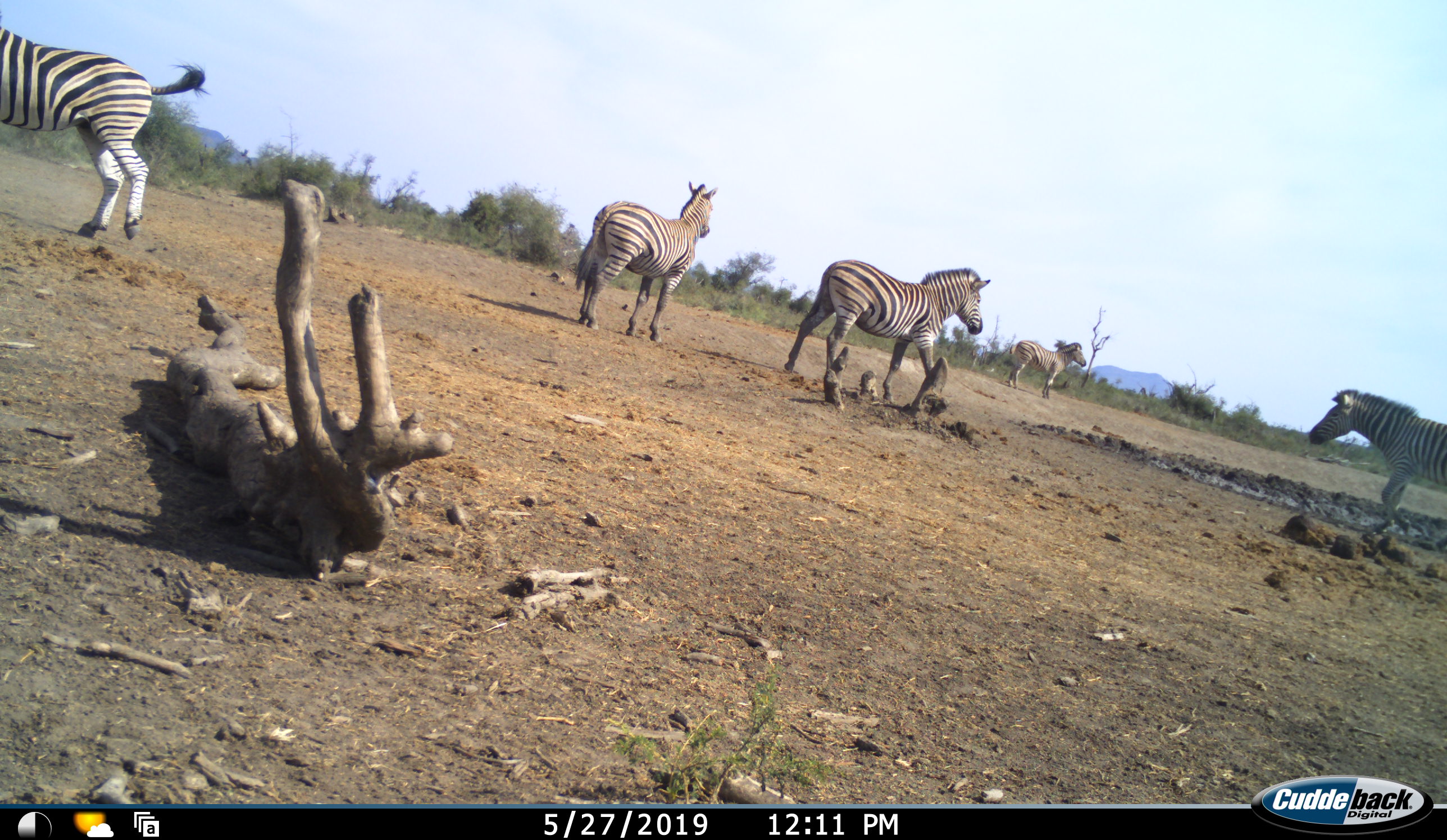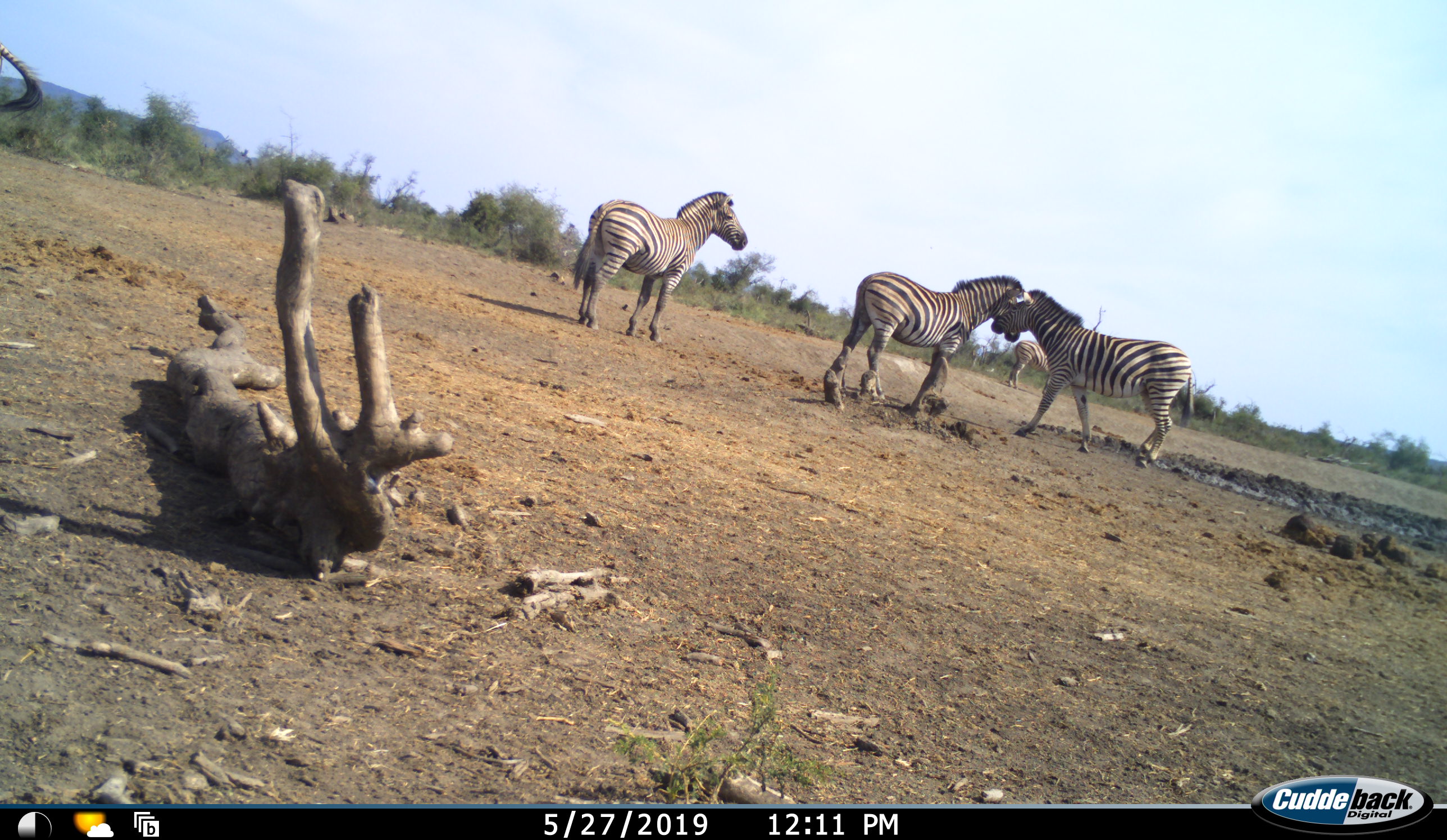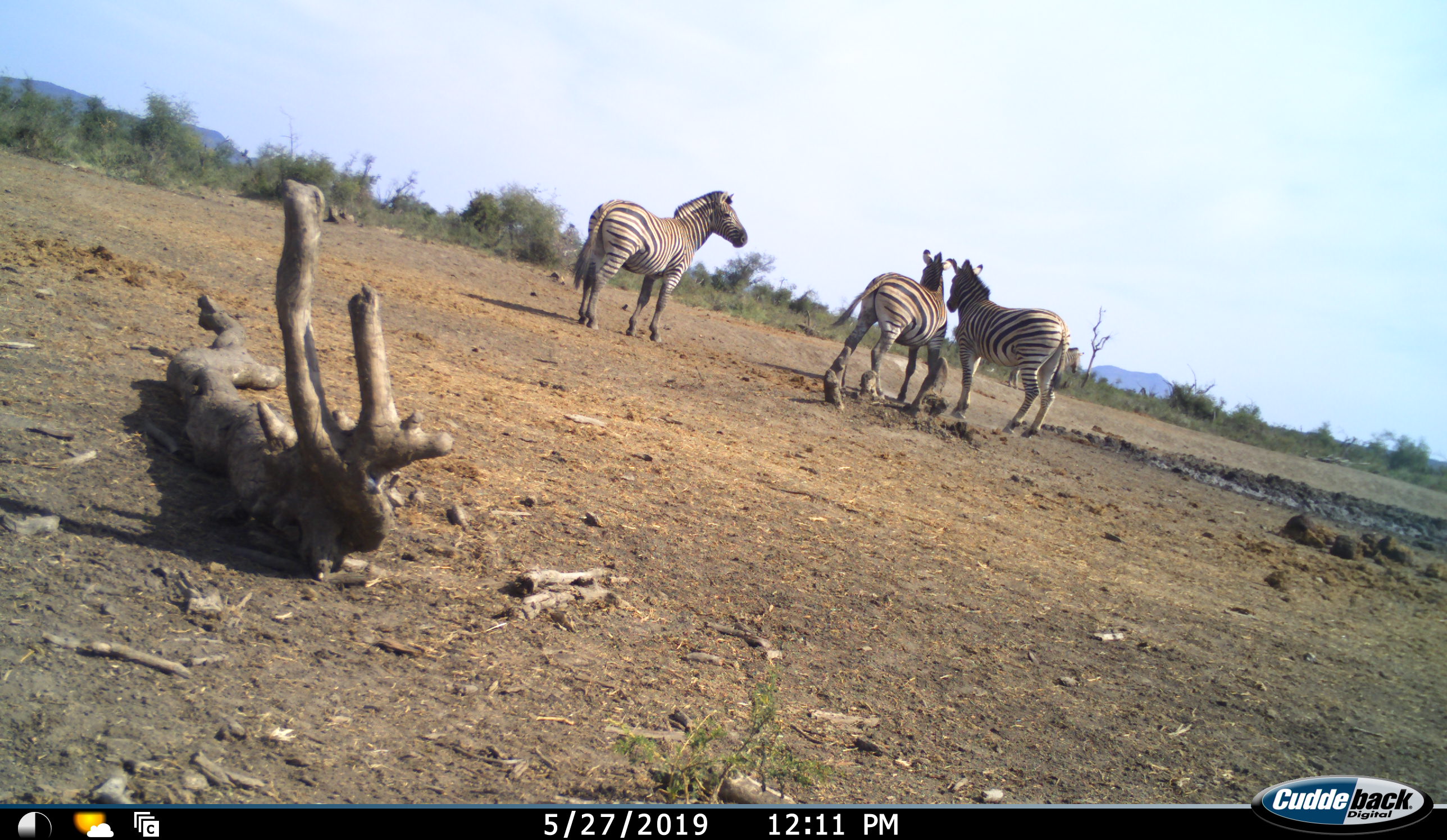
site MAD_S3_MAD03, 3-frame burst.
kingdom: Animalia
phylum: Chordata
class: Mammalia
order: Perissodactyla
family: Equidae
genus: Equus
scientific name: Equus quagga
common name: plains zebra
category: zebraplains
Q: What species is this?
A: Zebraplains (plains zebra) (Equus quagga).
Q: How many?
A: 5.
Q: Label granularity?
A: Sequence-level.